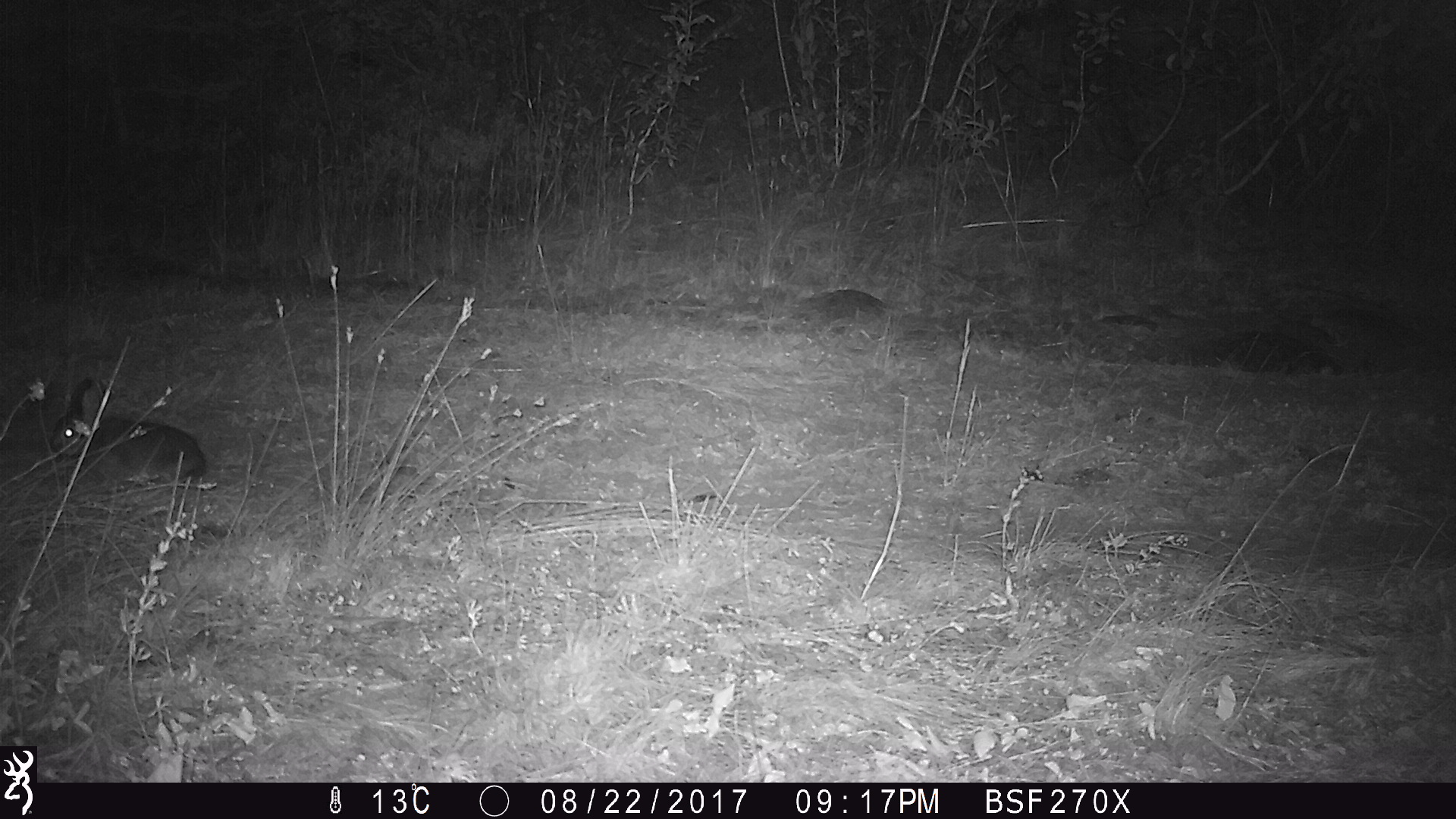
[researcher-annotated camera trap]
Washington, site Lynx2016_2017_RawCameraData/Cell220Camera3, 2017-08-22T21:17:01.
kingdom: Animalia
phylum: Chordata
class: Mammalia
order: Lagomorpha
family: Leporidae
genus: Lepus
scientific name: Lepus americanus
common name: snowshoe hare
Lepus americanus (snowshoe hare). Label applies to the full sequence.